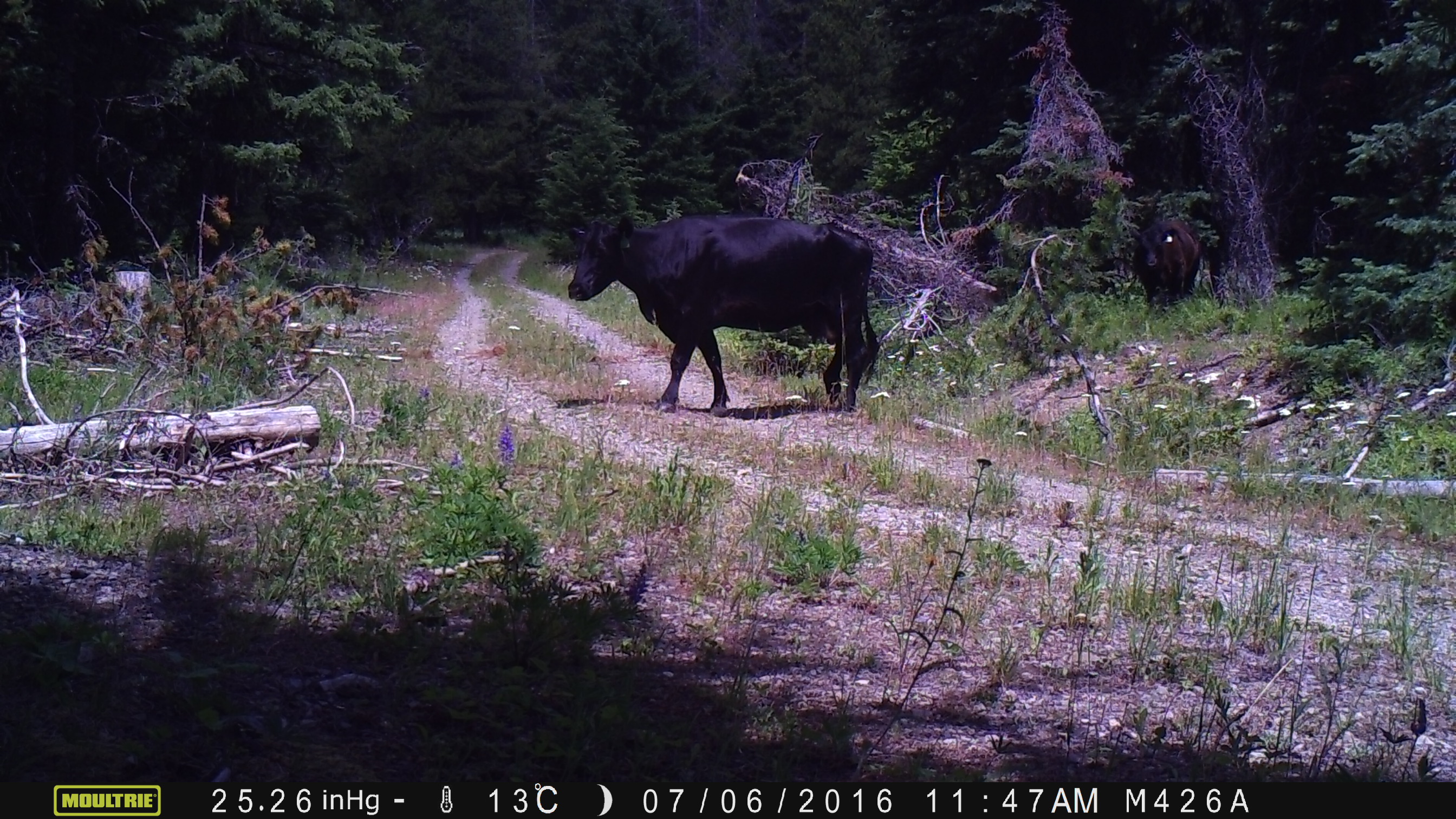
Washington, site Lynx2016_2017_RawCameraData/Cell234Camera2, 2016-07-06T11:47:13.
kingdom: Animalia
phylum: Chordata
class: Mammalia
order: Artiodactyla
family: Bovidae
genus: Bos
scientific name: Bos taurus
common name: domestic cattle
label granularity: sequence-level